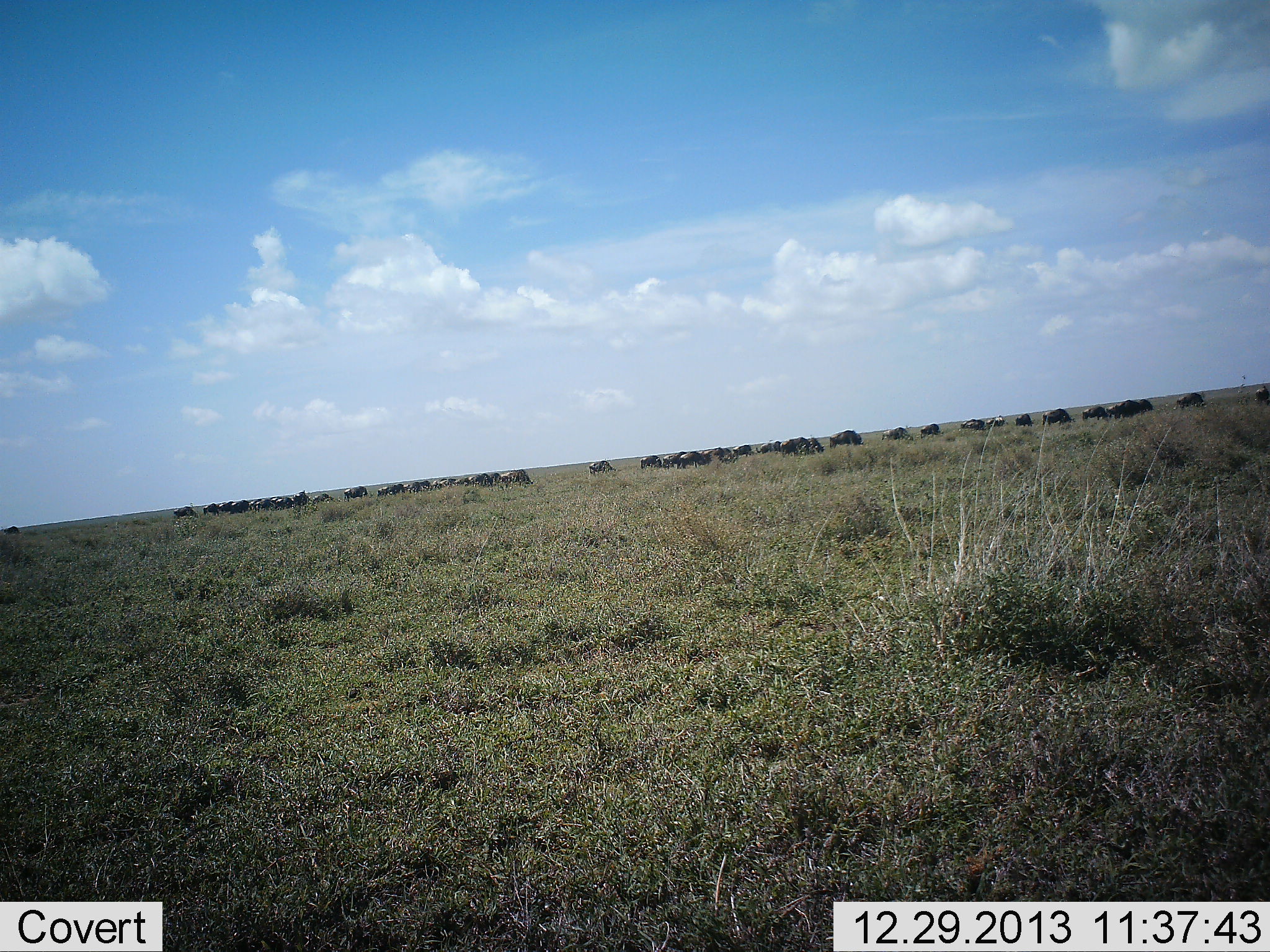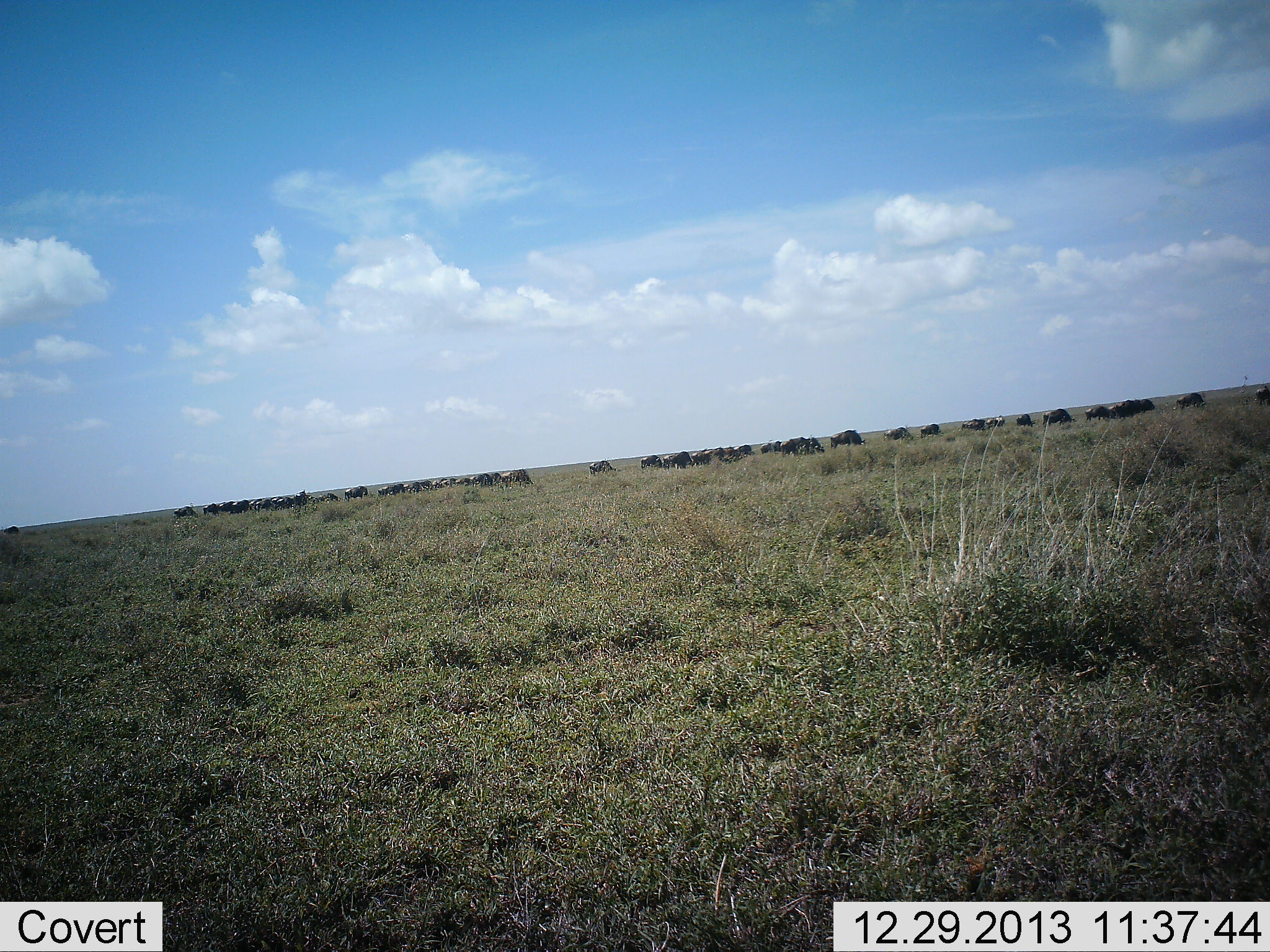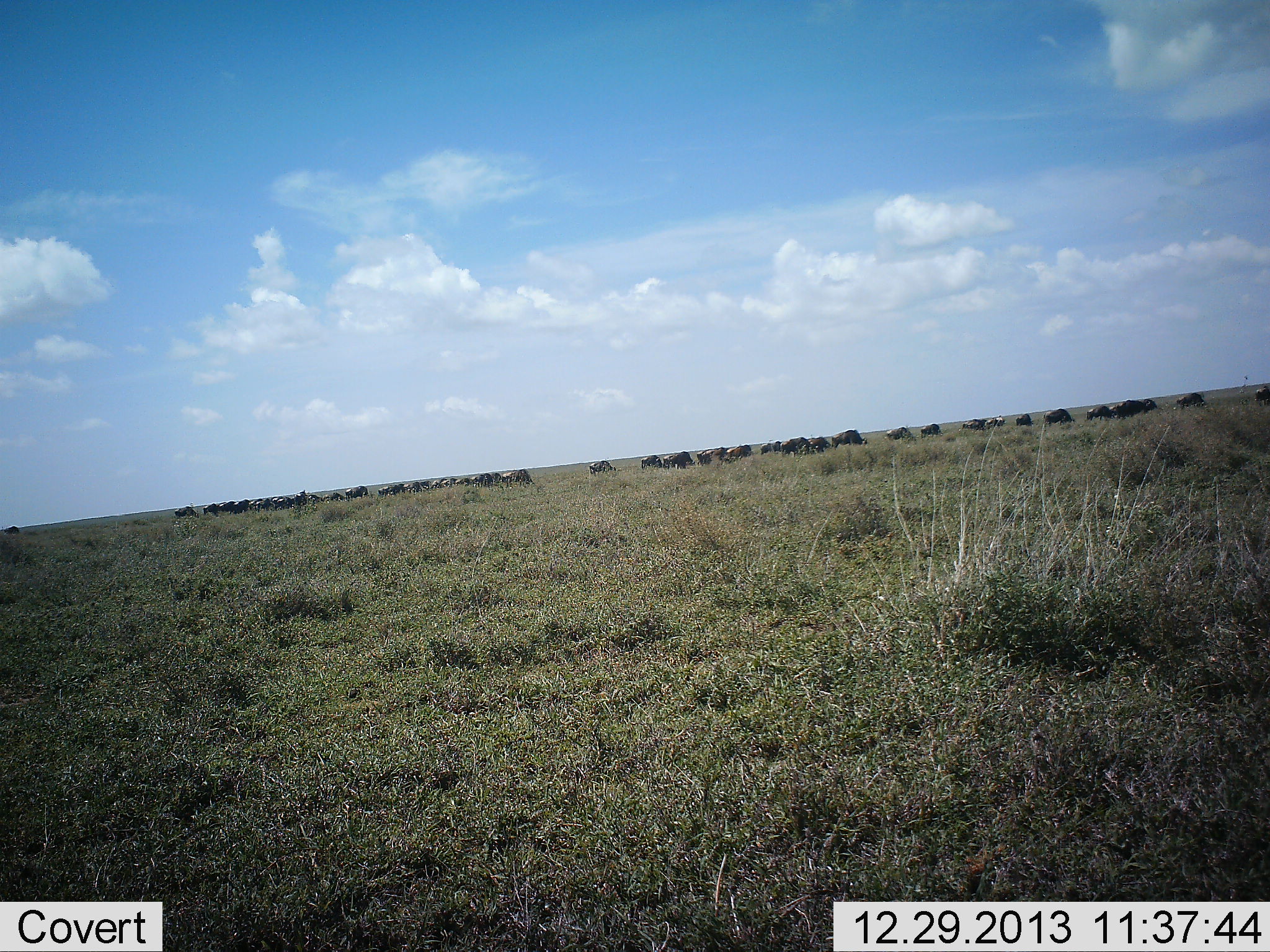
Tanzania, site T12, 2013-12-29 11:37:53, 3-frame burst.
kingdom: Animalia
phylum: Chordata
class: Mammalia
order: Artiodactyla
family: Bovidae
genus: Connochaetes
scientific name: Connochaetes taurinus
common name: blue wildebeest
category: wildebeest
Wildebeest (blue wildebeest) (Connochaetes taurinus), count 11-50. Behavior (volunteer vote fractions): standing 60%, resting 20%, moving 30%, interacting 0%. Young present (vote fraction): 0%. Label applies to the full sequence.